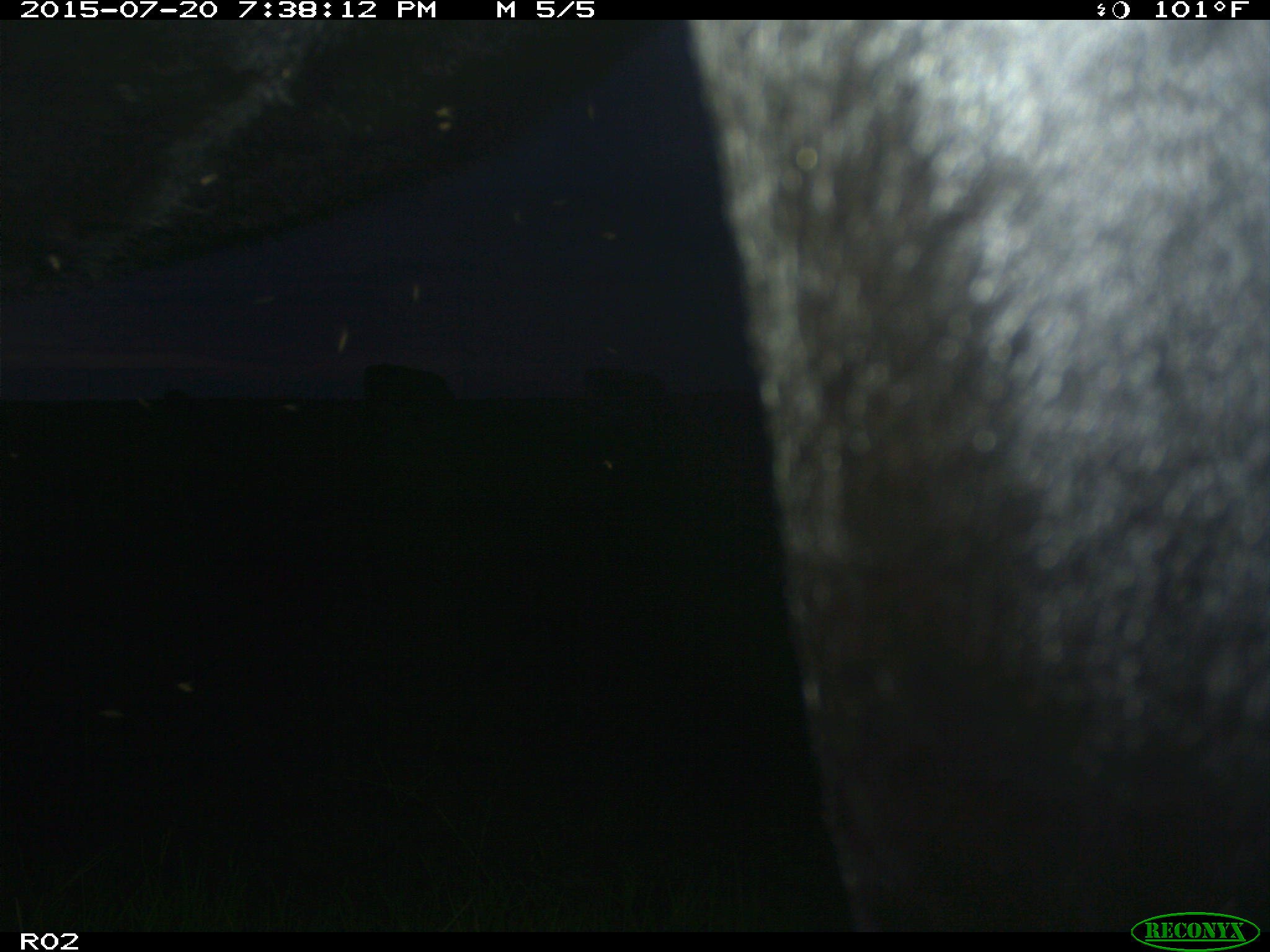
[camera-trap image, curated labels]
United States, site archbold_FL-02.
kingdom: Animalia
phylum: Chordata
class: Mammalia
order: Artiodactyla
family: Bovidae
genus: Bos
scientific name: Bos taurus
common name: domestic cow